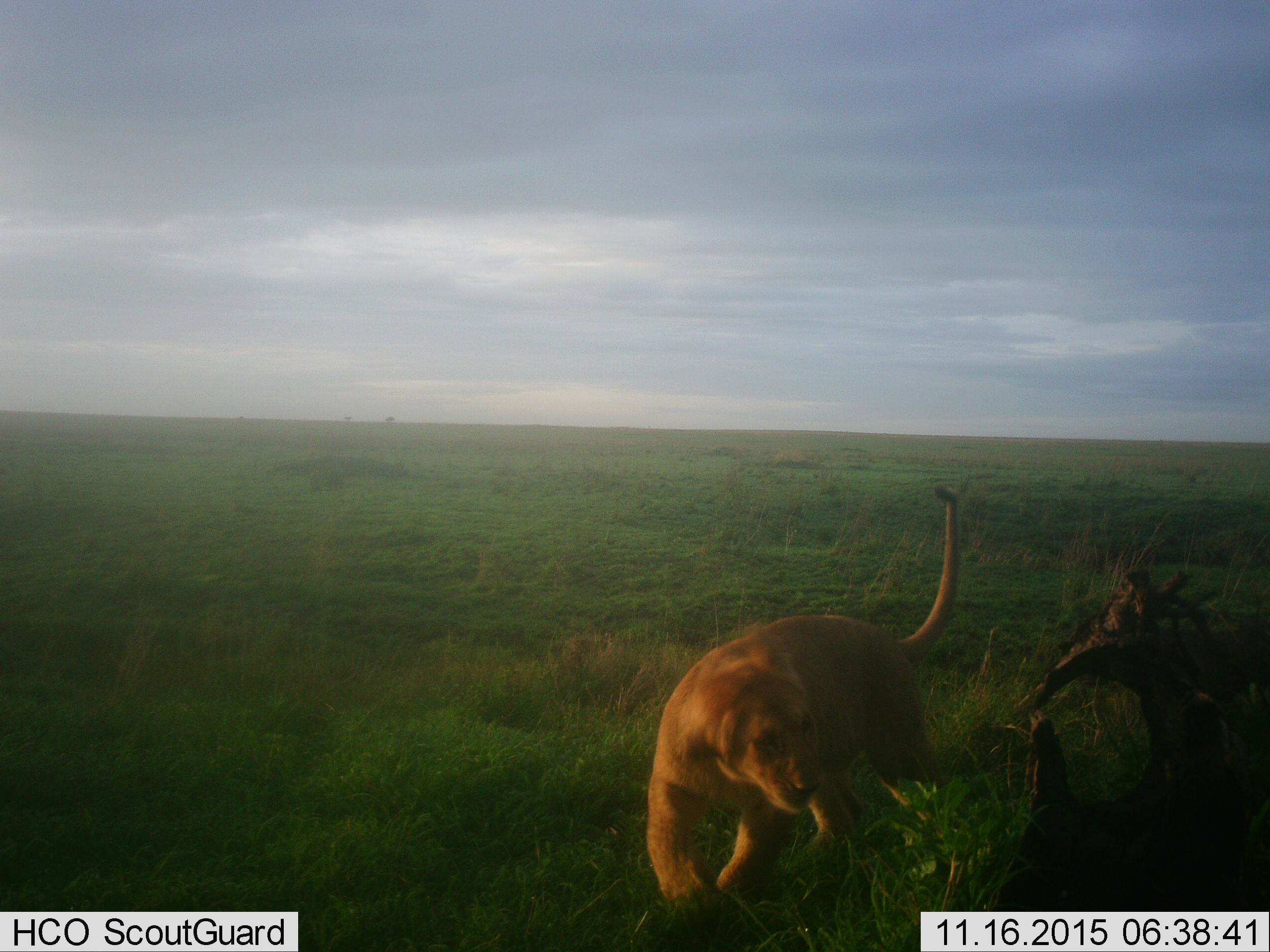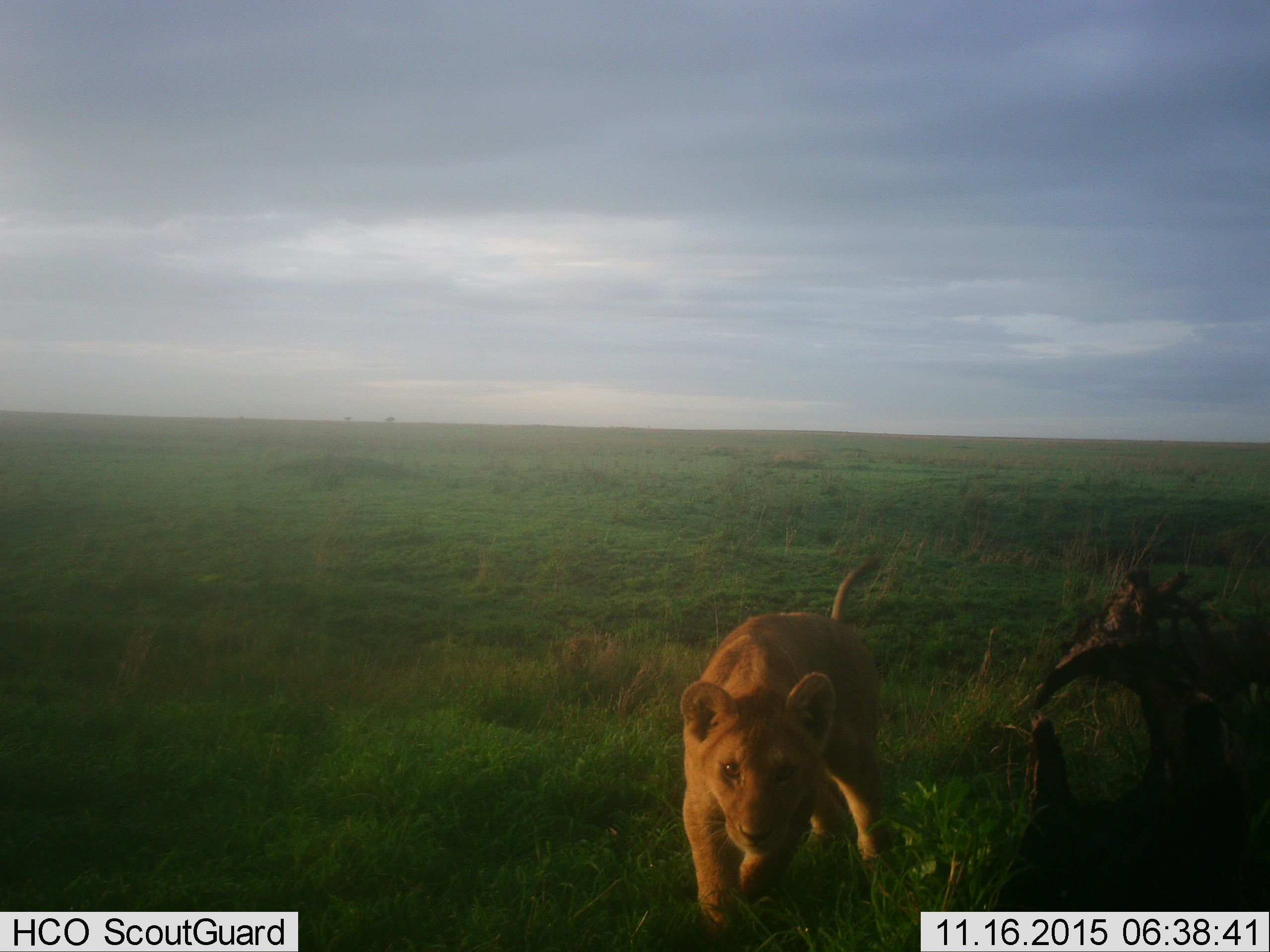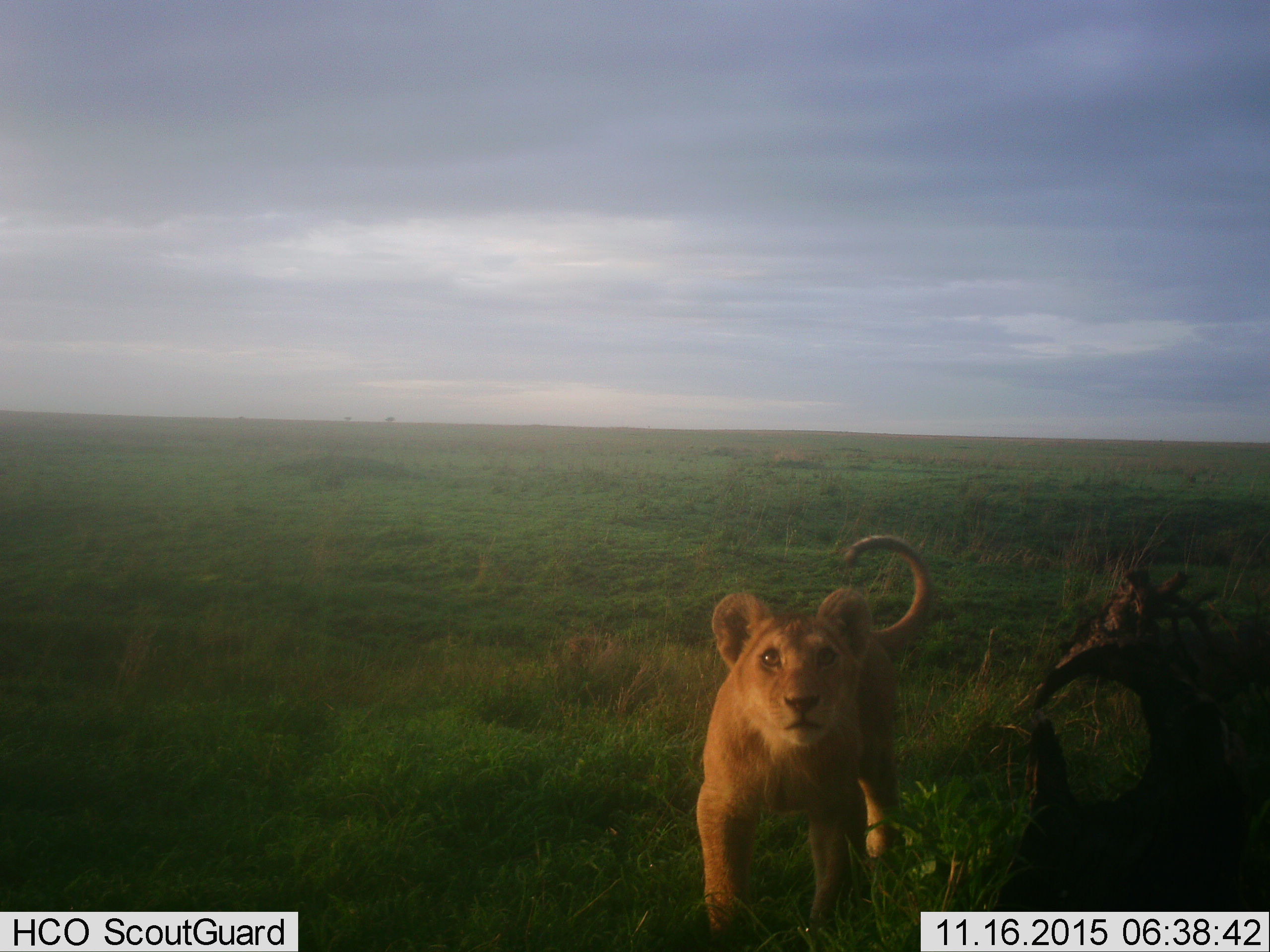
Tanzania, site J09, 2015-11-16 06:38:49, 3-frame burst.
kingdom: Animalia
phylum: Chordata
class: Mammalia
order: Carnivora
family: Felidae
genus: Panthera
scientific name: Panthera leo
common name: lion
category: lioncub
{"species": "lioncub (lion) (Panthera leo)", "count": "1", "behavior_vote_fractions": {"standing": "60%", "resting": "0%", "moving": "60%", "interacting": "0%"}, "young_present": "40%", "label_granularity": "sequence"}